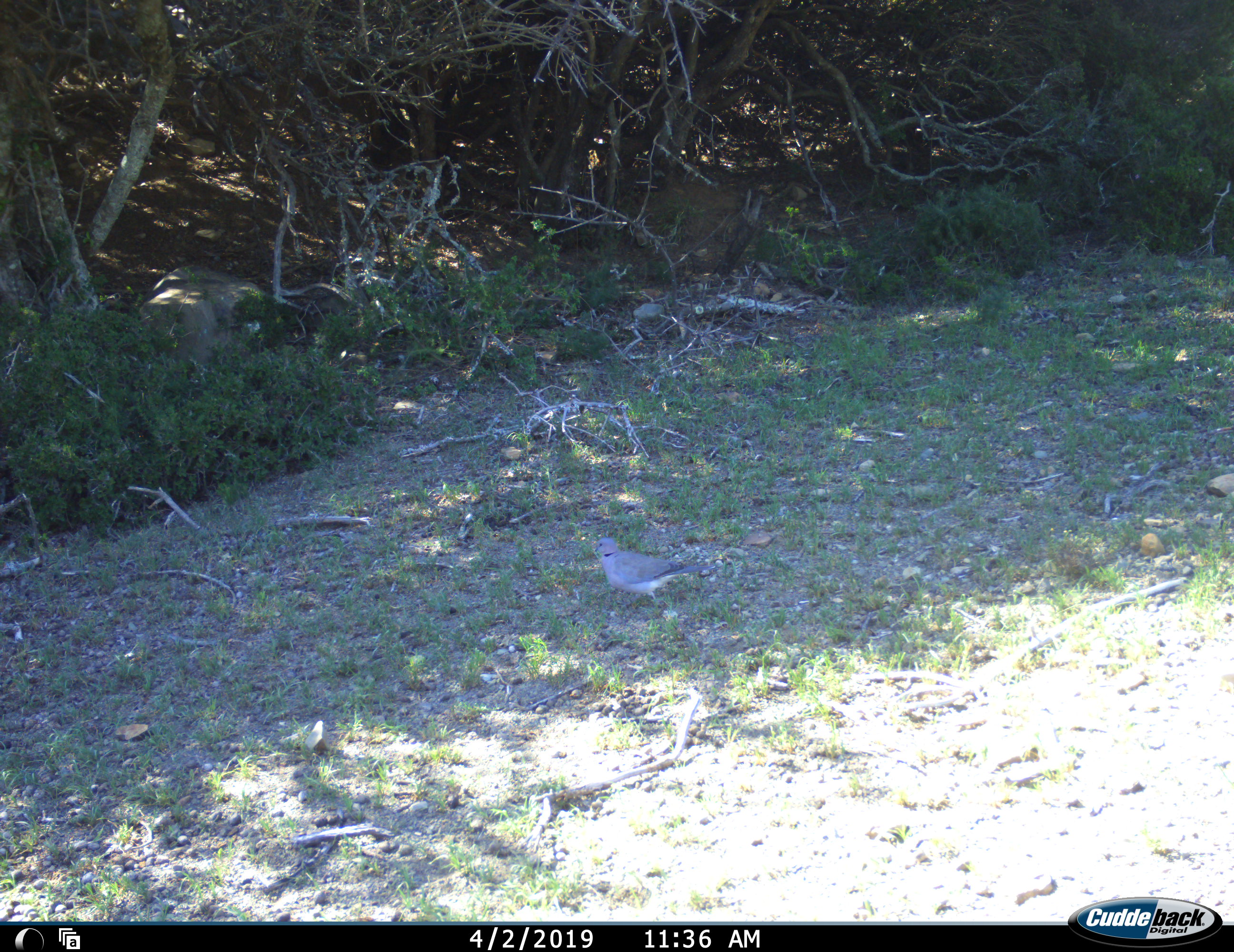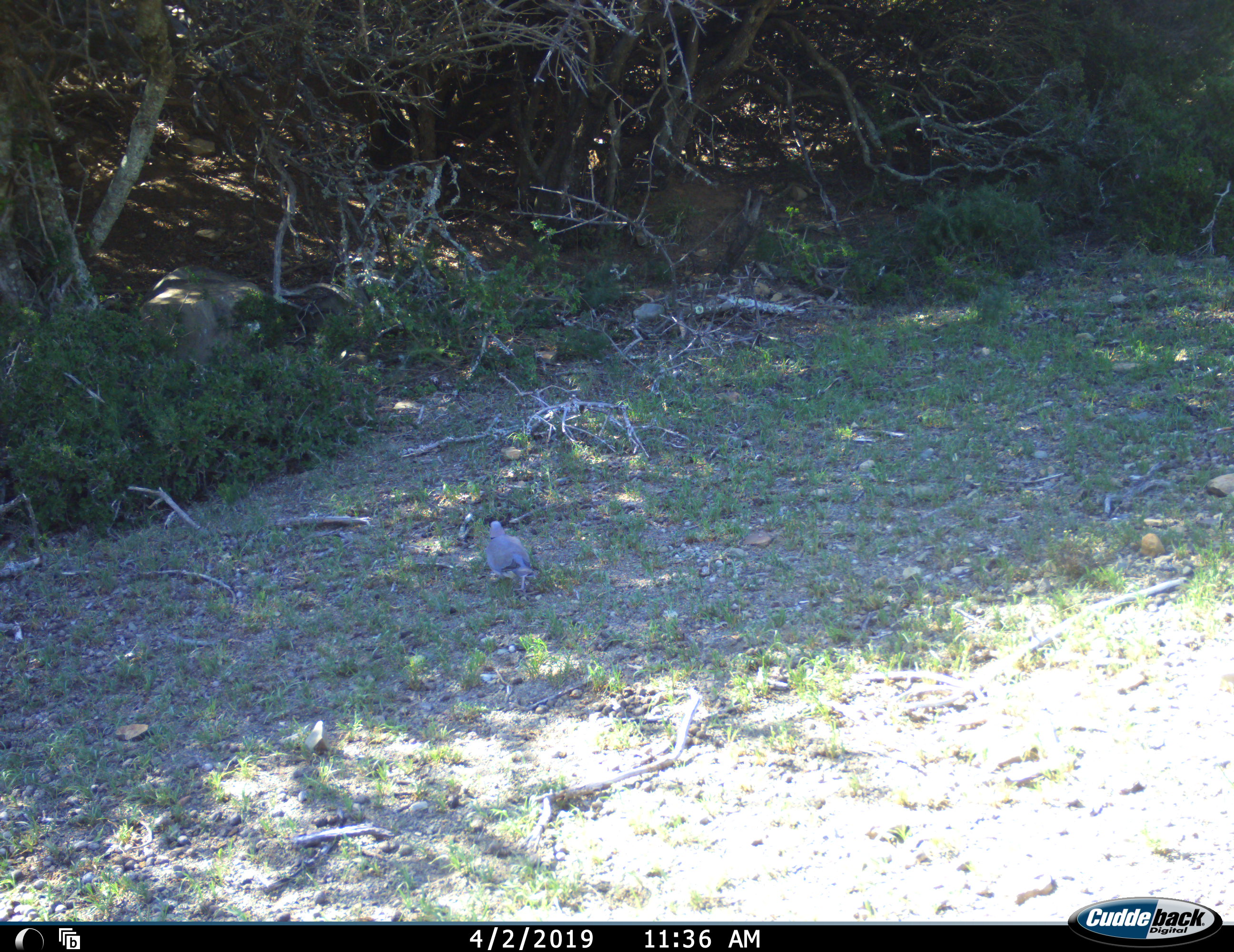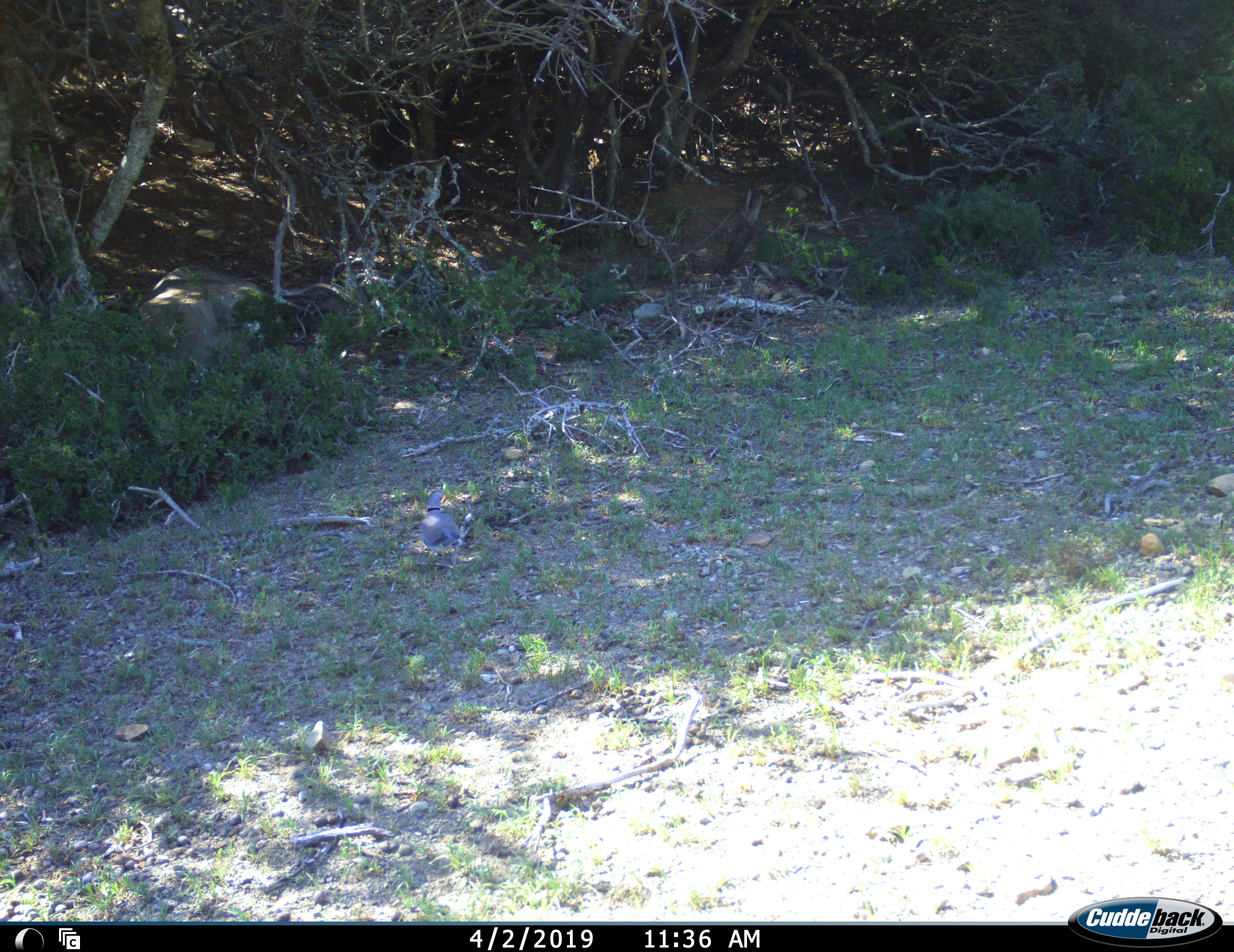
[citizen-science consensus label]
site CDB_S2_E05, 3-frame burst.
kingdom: Animalia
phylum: Chordata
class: Aves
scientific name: Aves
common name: bird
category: birdother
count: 1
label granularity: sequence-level